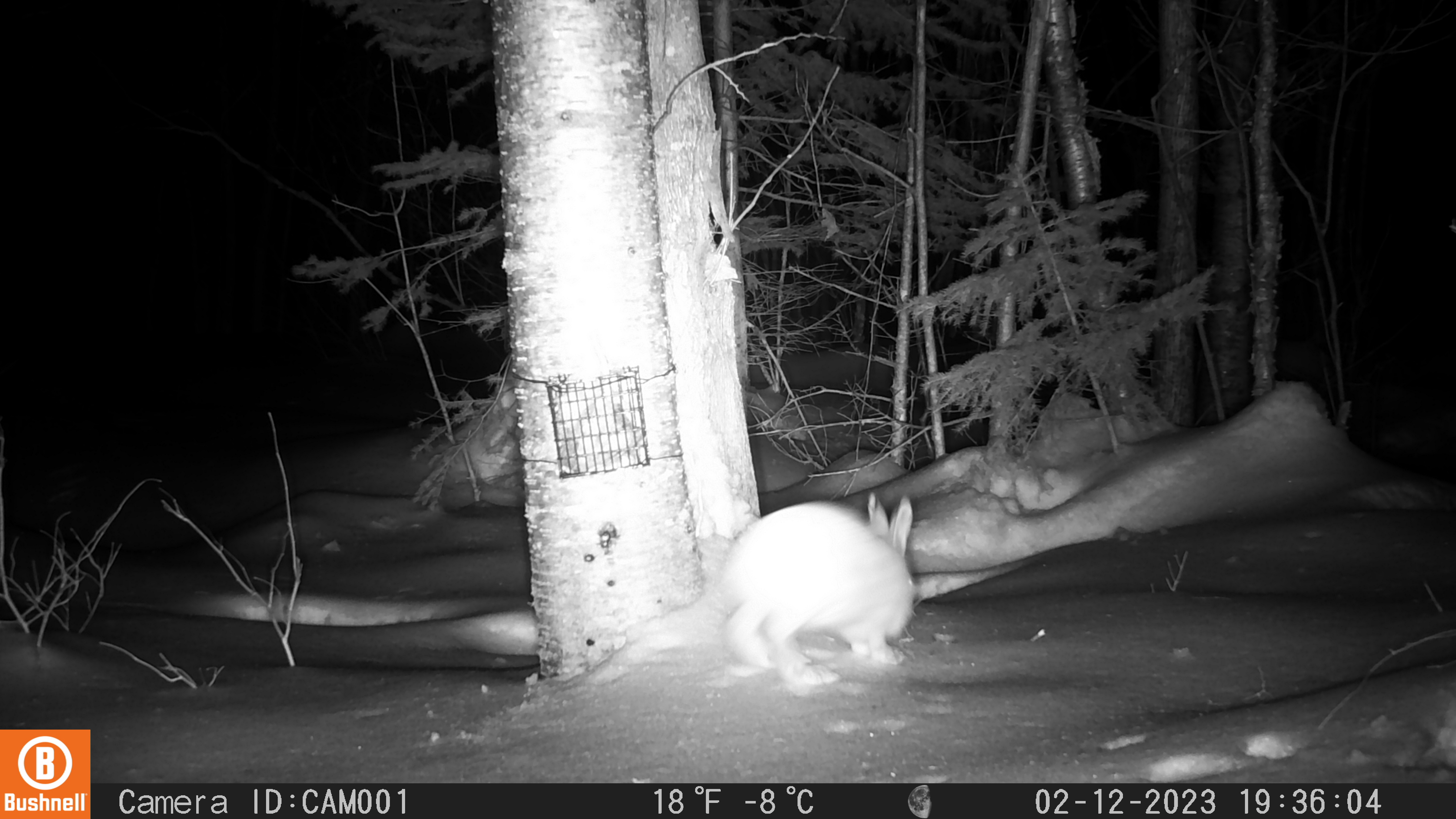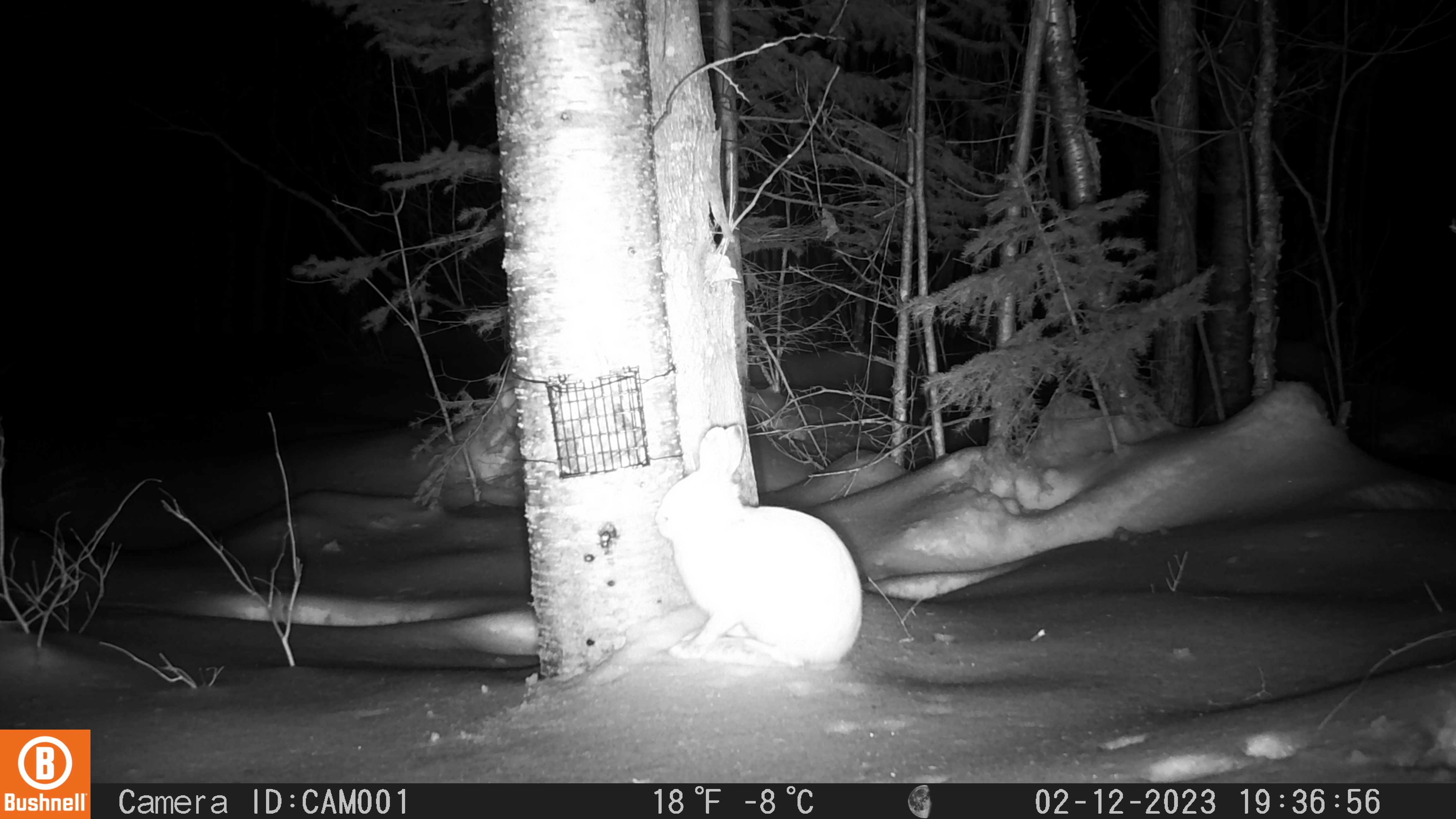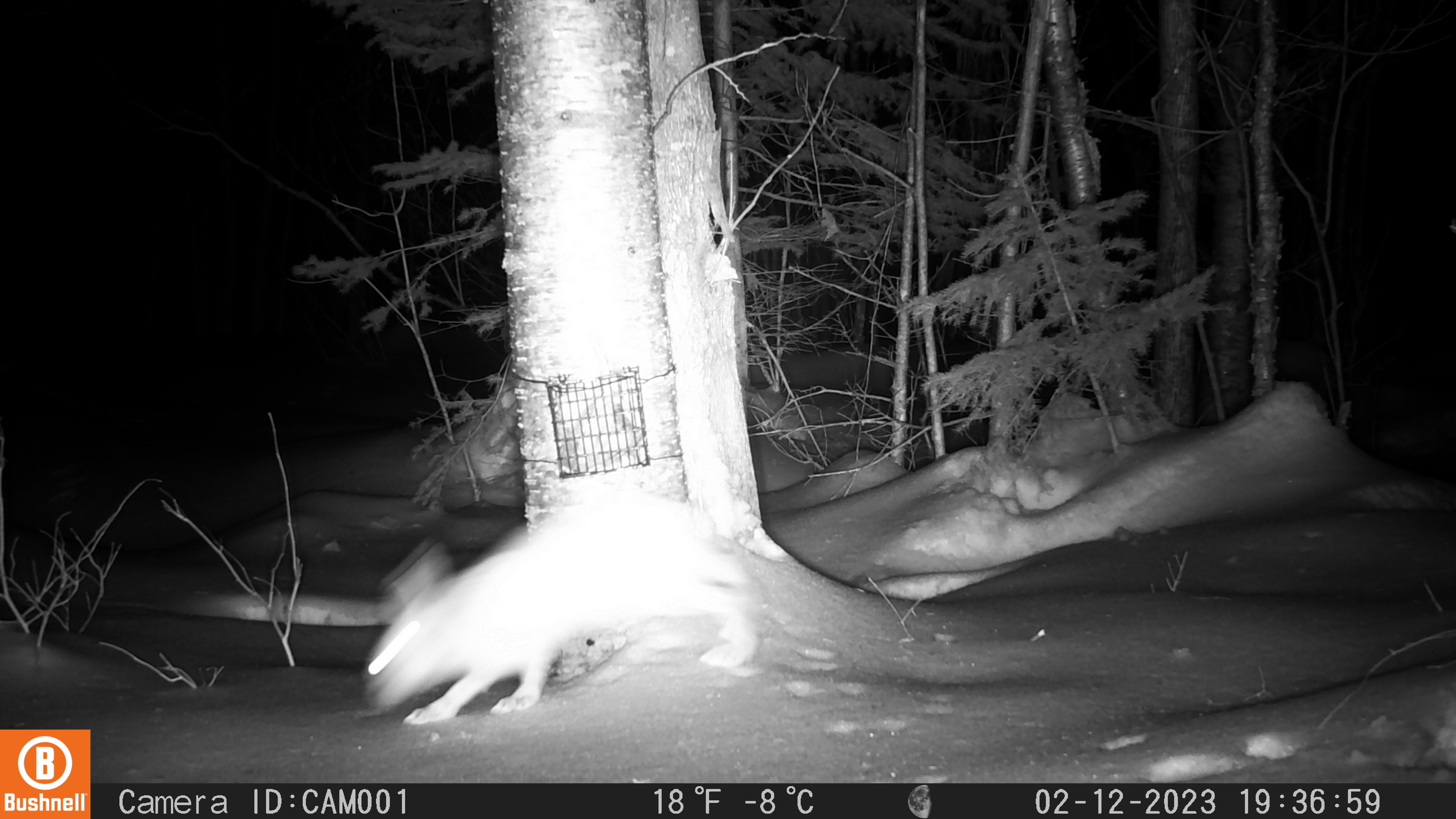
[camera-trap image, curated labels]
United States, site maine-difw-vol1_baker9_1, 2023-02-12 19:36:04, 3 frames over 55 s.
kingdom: Animalia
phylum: Chordata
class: Mammalia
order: Lagomorpha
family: Leporidae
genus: Lepus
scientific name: Lepus americanus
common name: snowshoe hare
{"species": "snowshoe hare (Lepus americanus)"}